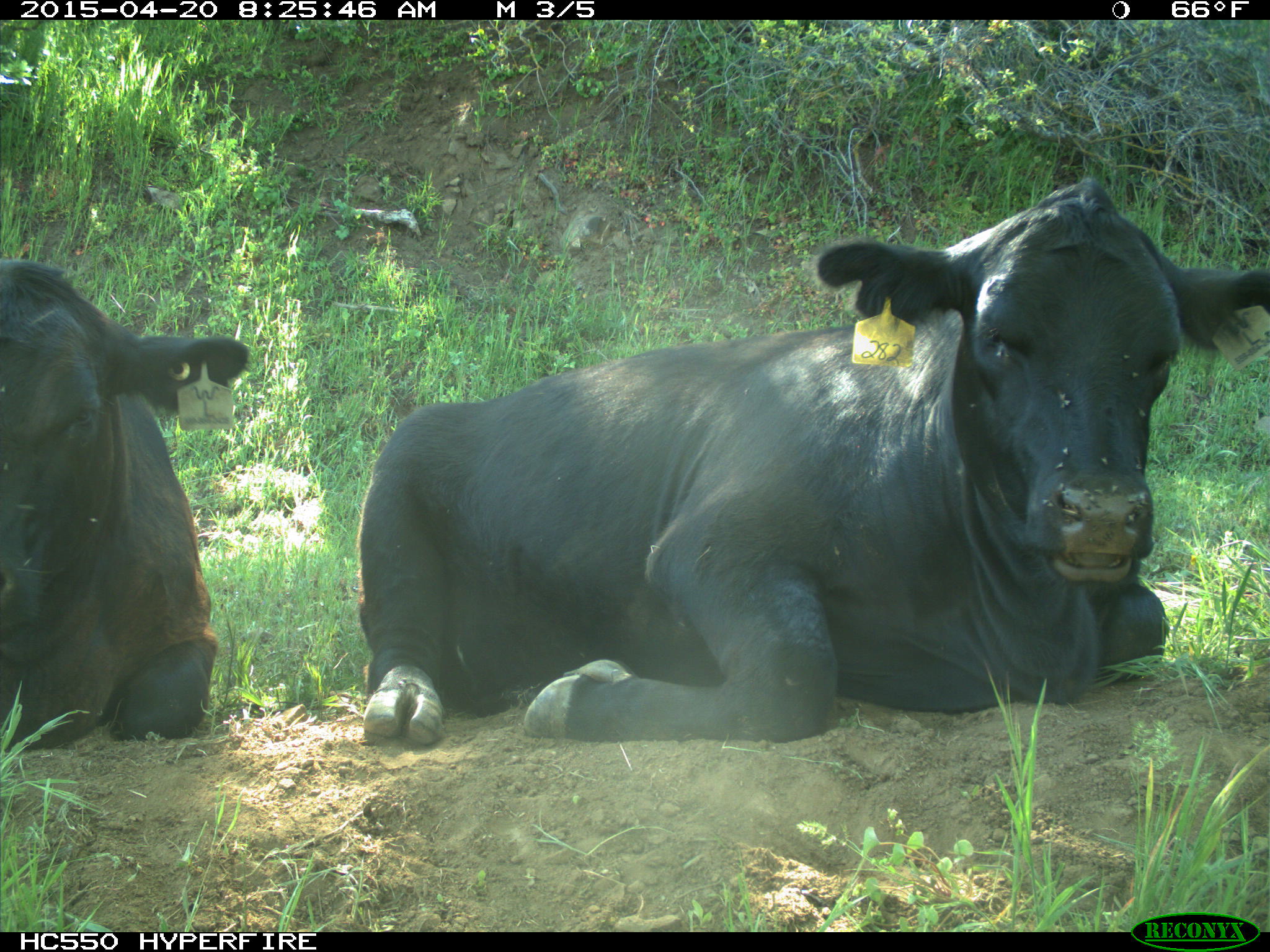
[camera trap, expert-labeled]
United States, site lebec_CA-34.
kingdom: Animalia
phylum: Chordata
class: Mammalia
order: Artiodactyla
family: Bovidae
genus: Bos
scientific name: Bos taurus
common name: domestic cow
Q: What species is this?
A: Bos taurus (domestic cow).